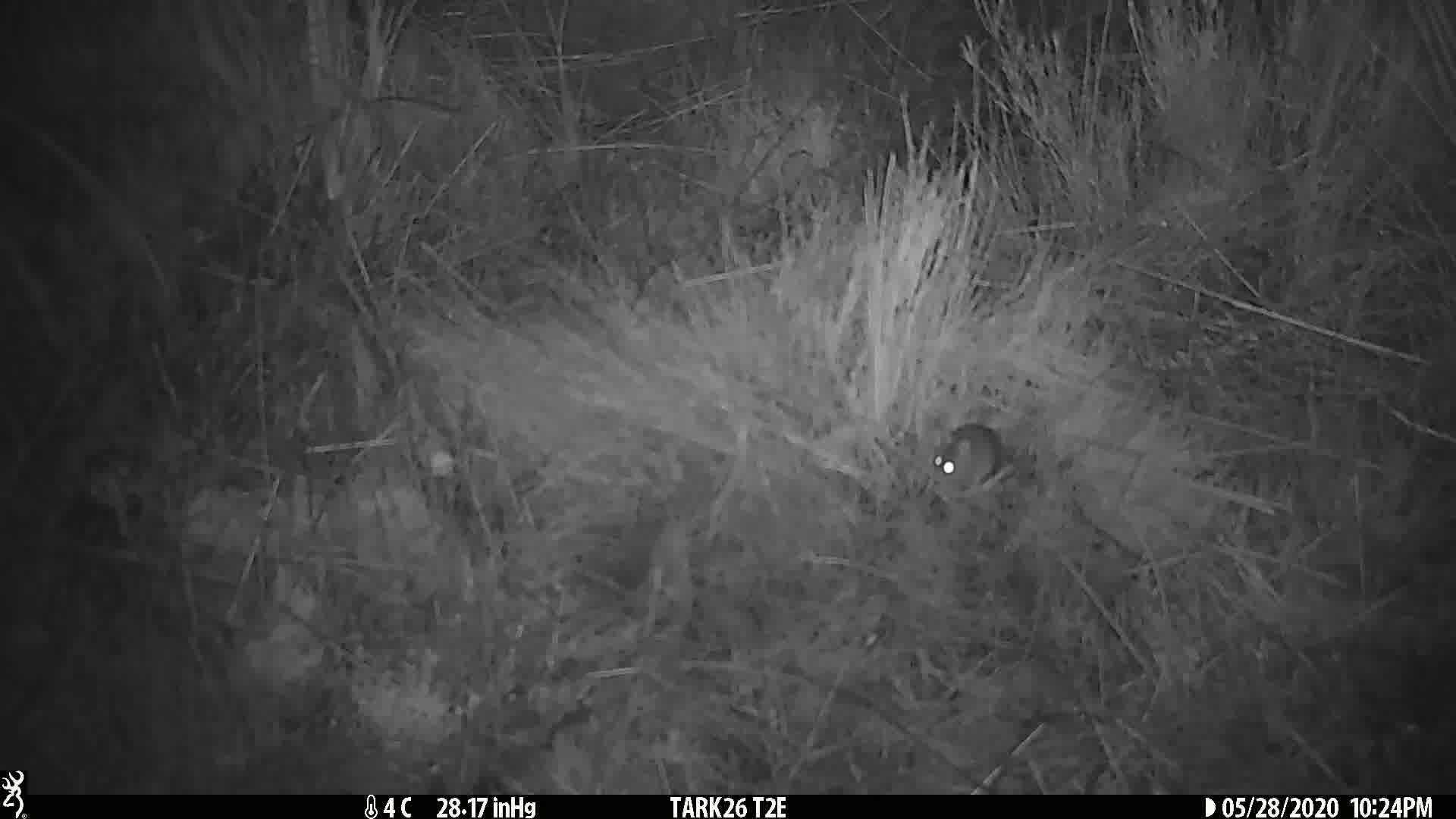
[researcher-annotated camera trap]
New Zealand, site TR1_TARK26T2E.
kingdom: Animalia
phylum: Chordata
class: Mammalia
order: Rodentia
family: Muridae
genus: Mus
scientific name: Mus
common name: mouse